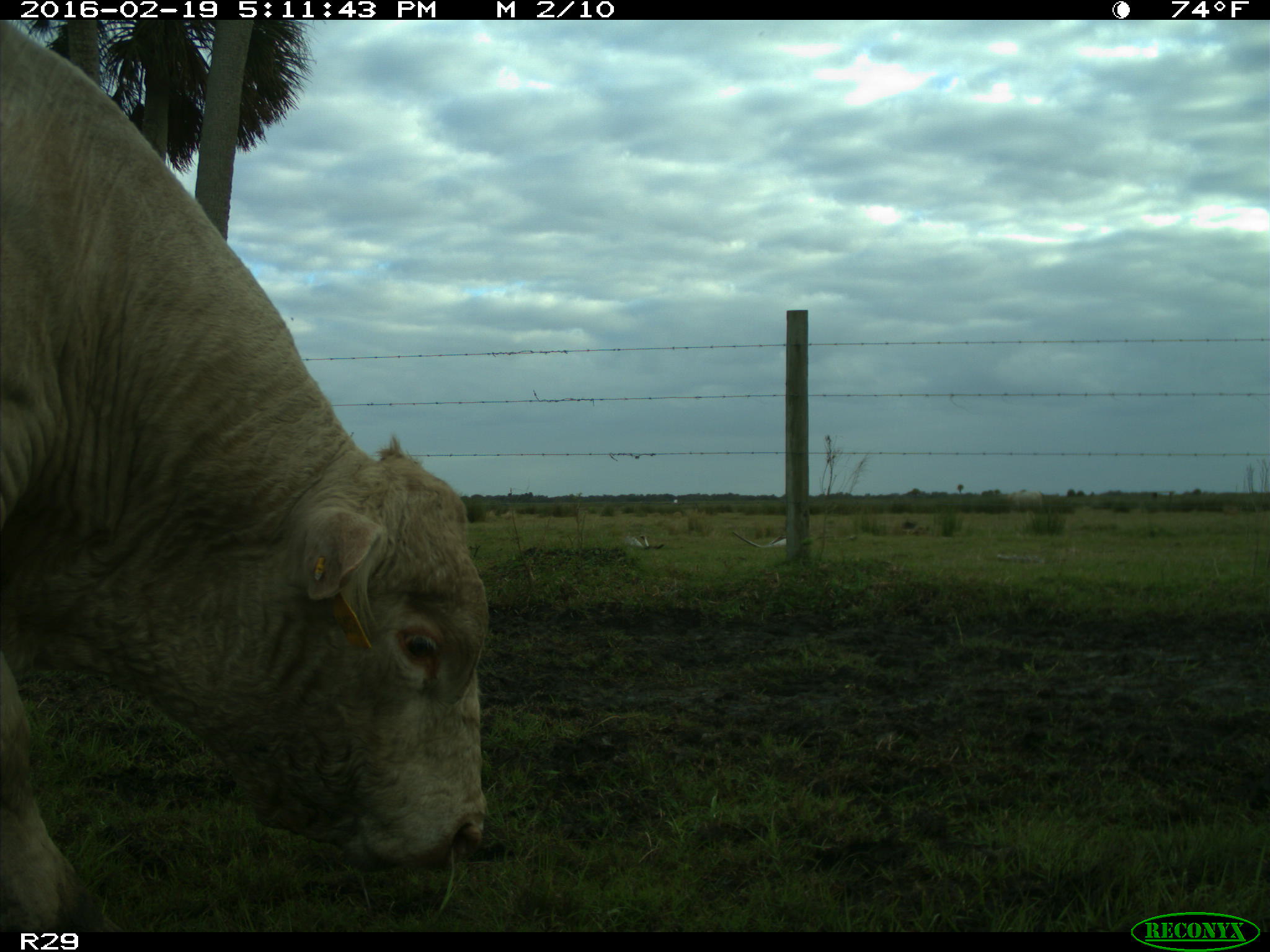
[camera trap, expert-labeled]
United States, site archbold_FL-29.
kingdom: Animalia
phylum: Chordata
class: Mammalia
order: Artiodactyla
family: Bovidae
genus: Bos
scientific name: Bos taurus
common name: domestic cow